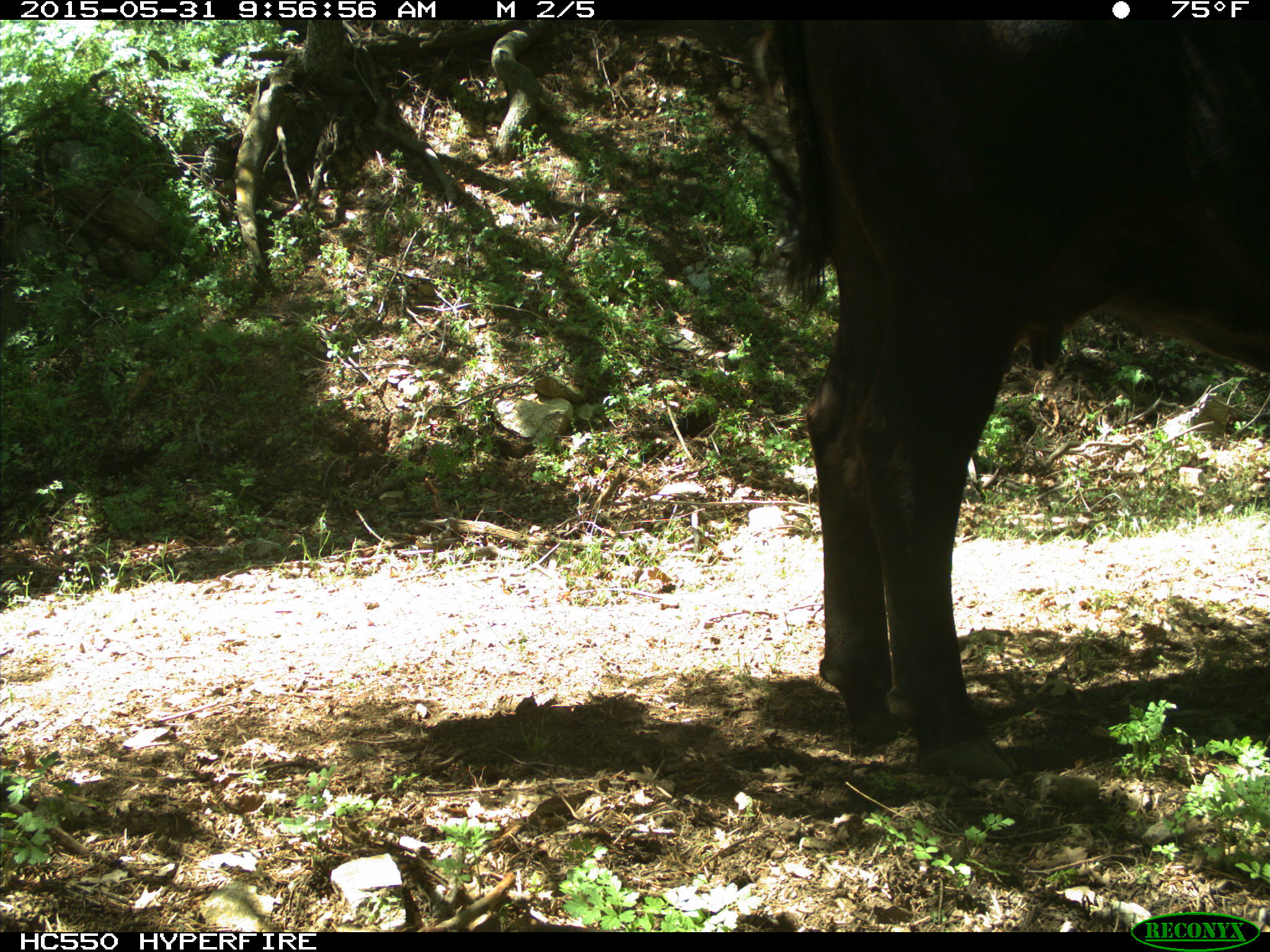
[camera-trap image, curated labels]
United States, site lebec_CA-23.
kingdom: Animalia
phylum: Chordata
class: Mammalia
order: Artiodactyla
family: Bovidae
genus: Bos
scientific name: Bos taurus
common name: domestic cow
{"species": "Bos taurus (domestic cow)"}